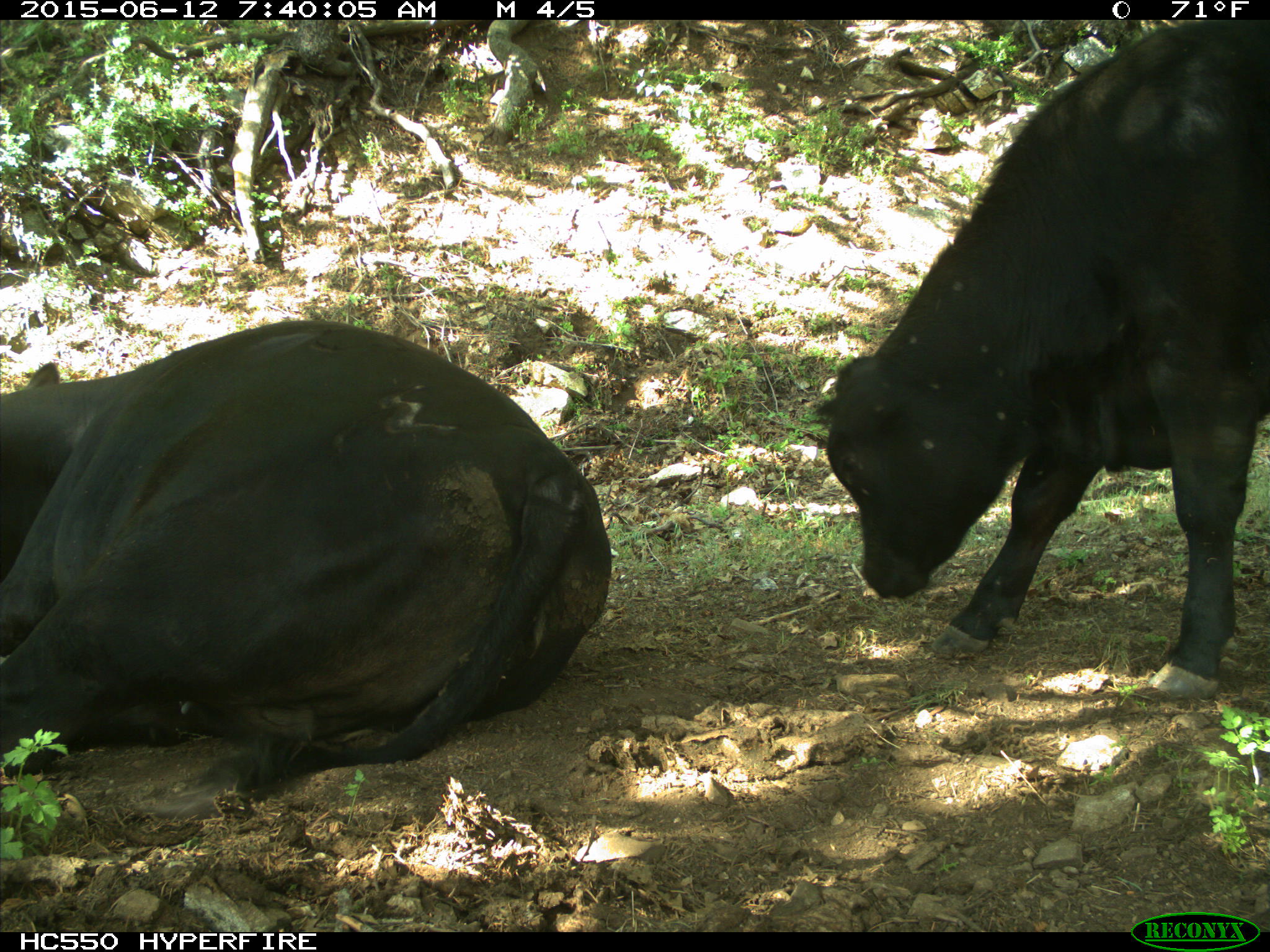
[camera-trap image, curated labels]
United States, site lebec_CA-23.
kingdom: Animalia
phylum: Chordata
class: Mammalia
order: Artiodactyla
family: Bovidae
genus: Bos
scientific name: Bos taurus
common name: domestic cow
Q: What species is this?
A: Bos taurus (domestic cow).